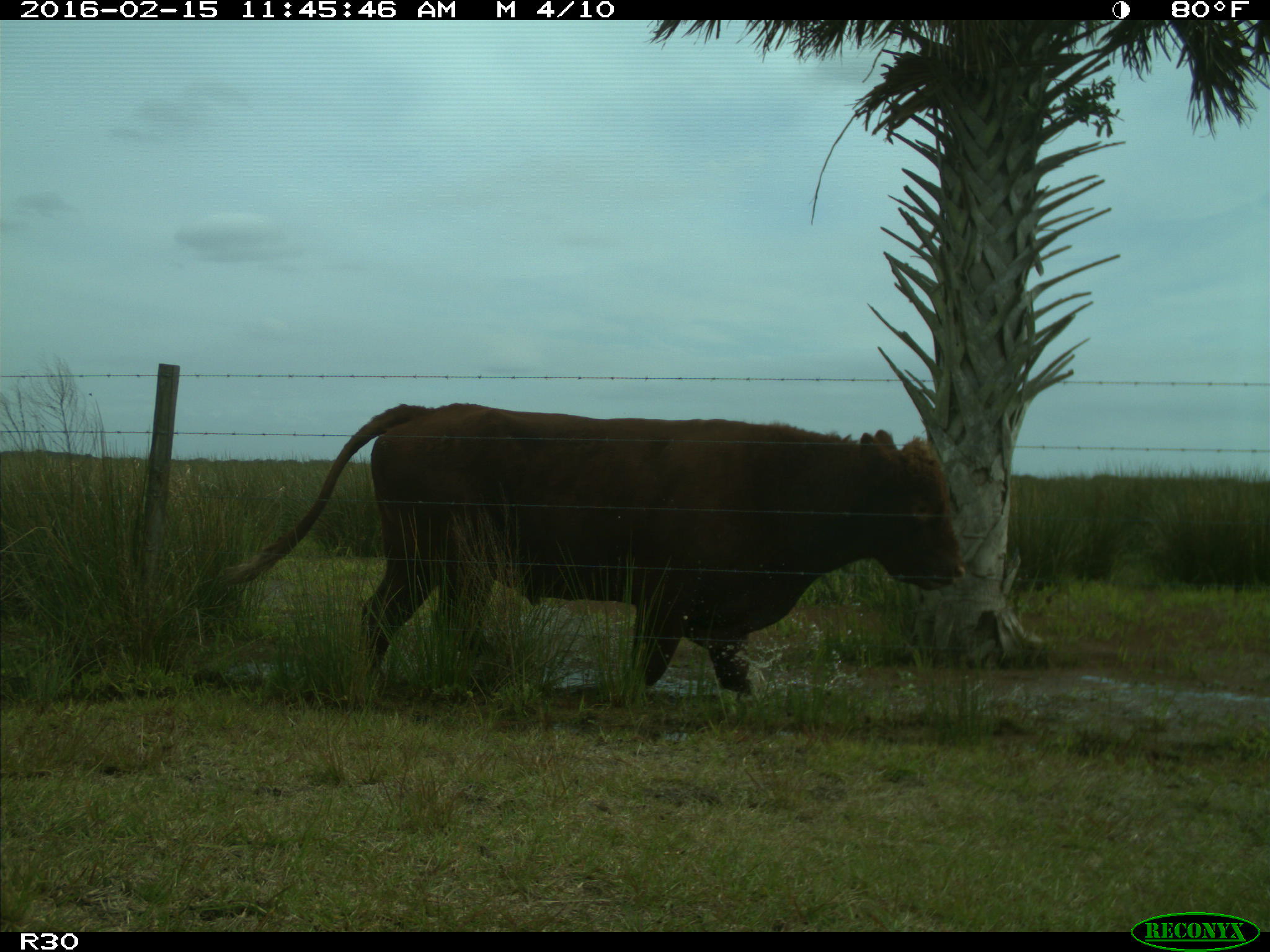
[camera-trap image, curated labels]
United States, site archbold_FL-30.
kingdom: Animalia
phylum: Chordata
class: Mammalia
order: Artiodactyla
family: Bovidae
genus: Bos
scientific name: Bos taurus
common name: domestic cow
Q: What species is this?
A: Bos taurus (domestic cow).